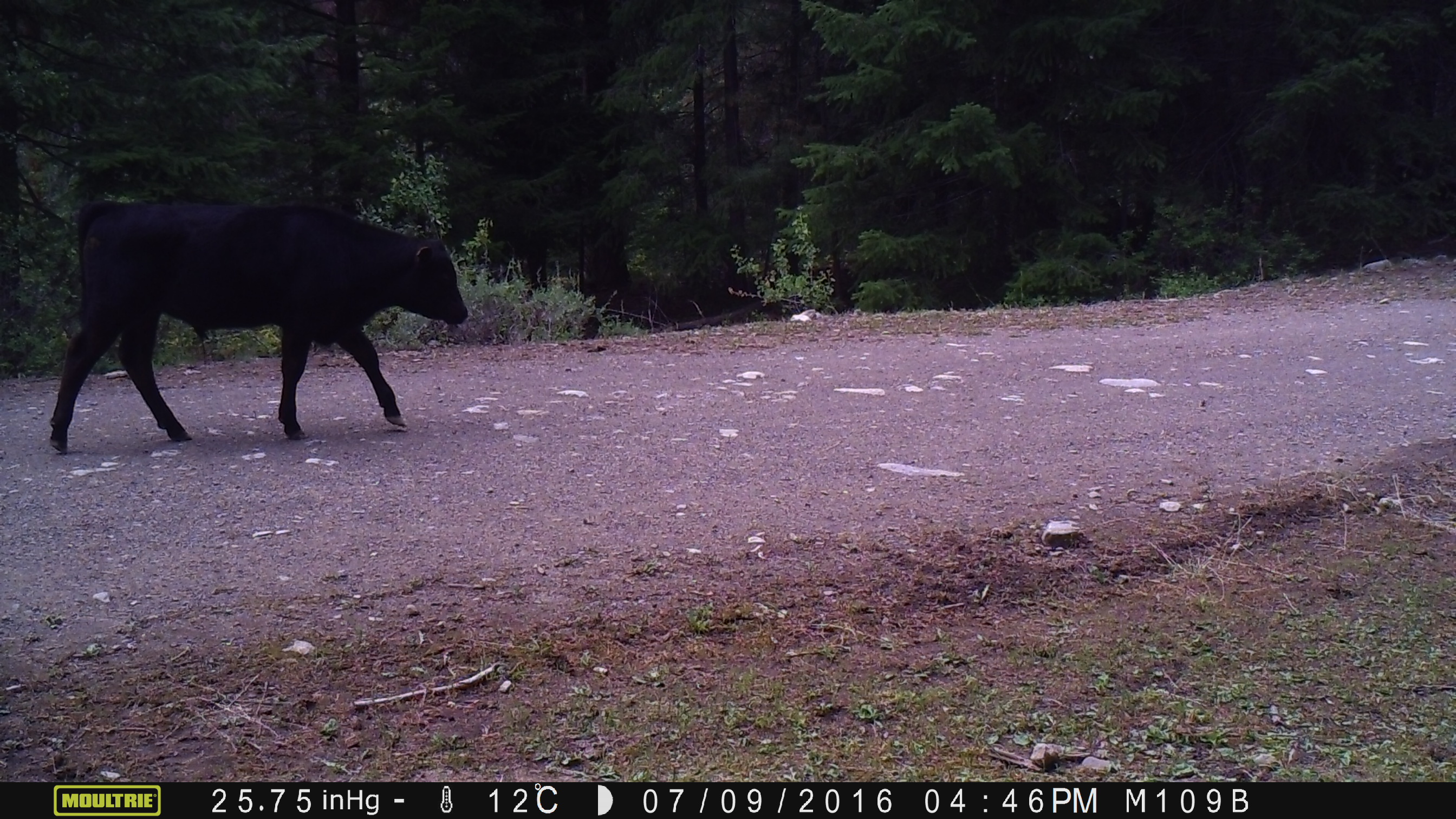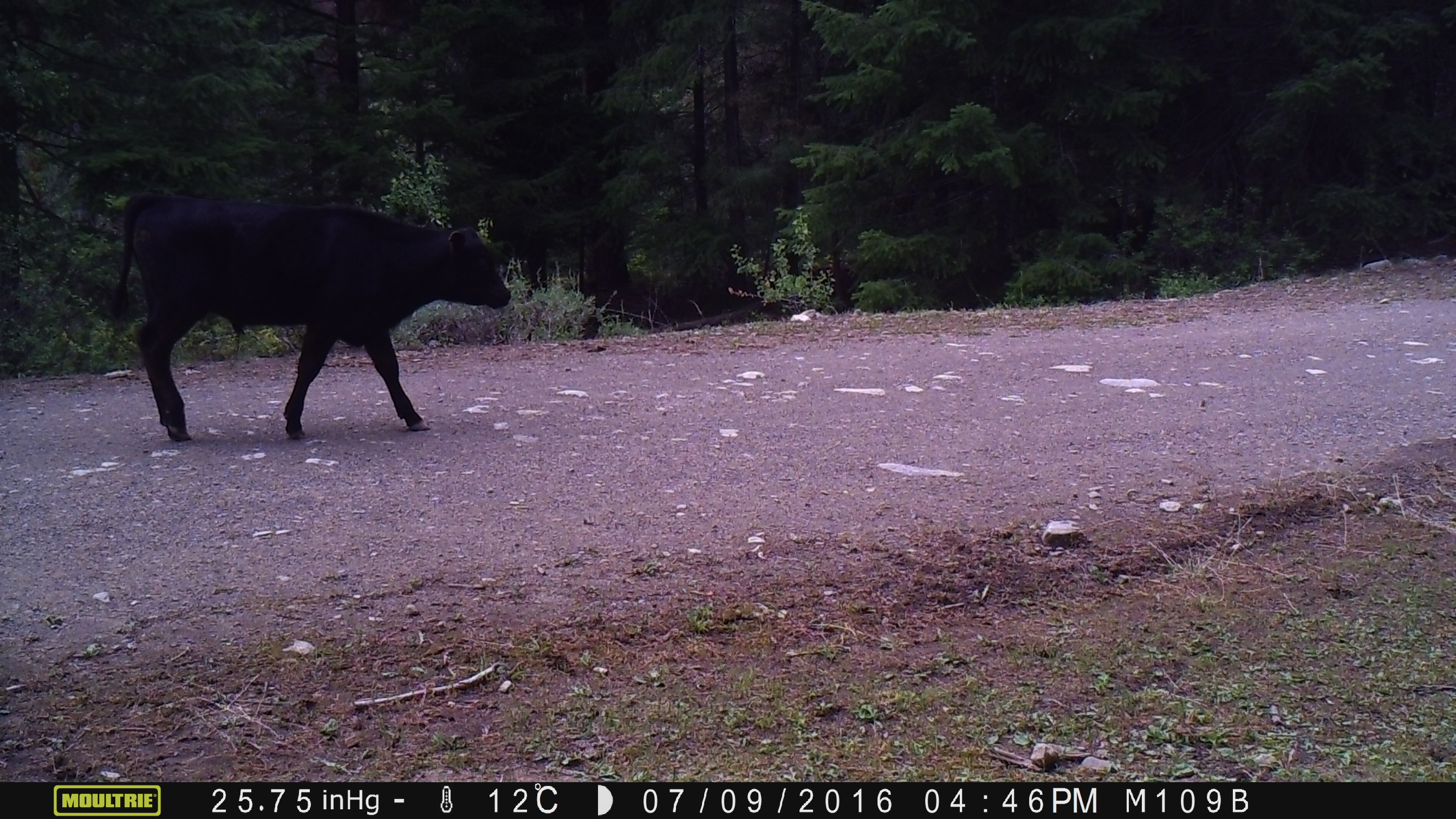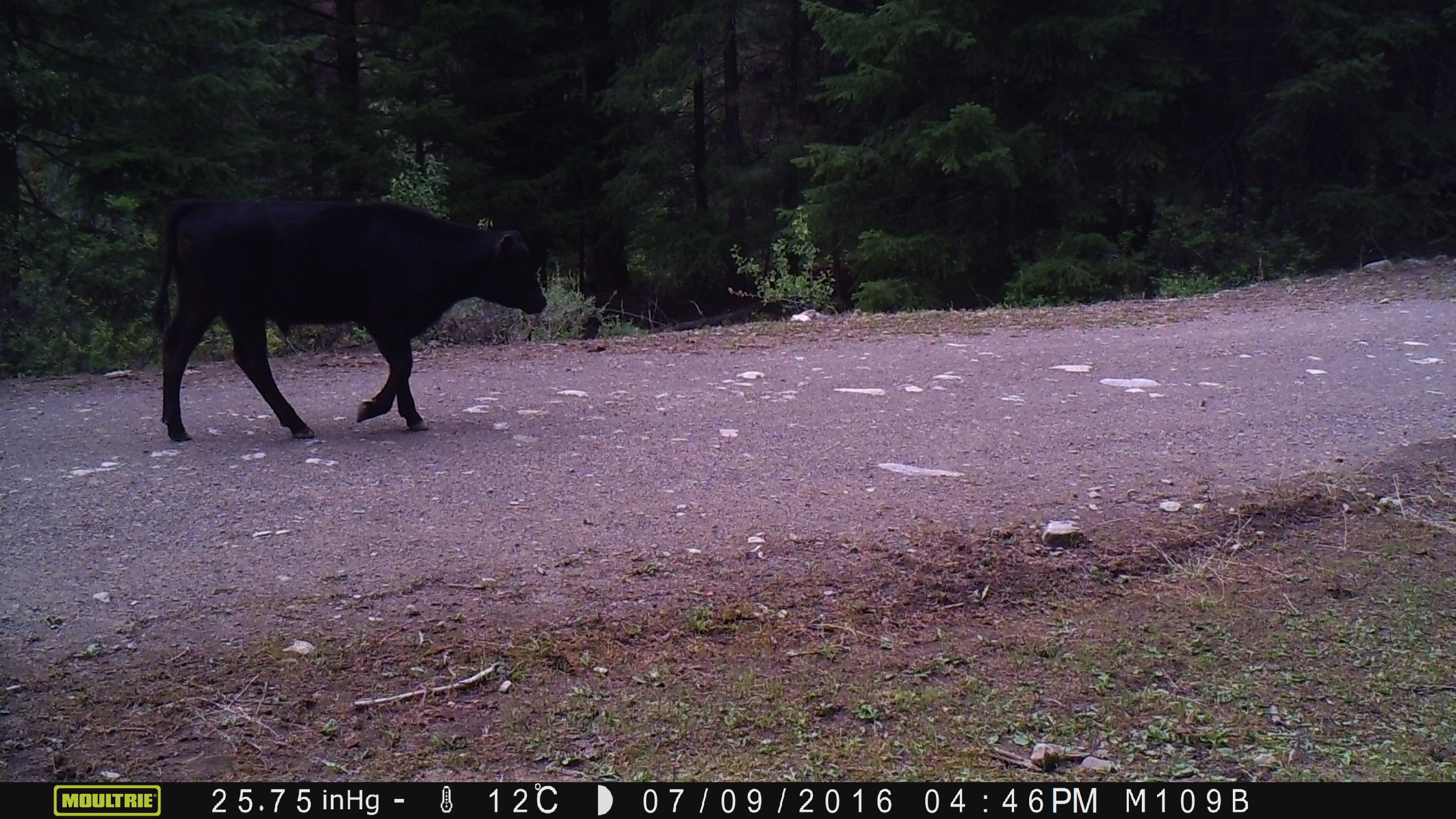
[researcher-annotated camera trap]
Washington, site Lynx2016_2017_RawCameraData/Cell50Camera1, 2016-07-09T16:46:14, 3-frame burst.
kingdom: Animalia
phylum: Chordata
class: Mammalia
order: Artiodactyla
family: Bovidae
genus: Bos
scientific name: Bos taurus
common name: domestic cattle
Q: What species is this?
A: Domestic cattle (Bos taurus).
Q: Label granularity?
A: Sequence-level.